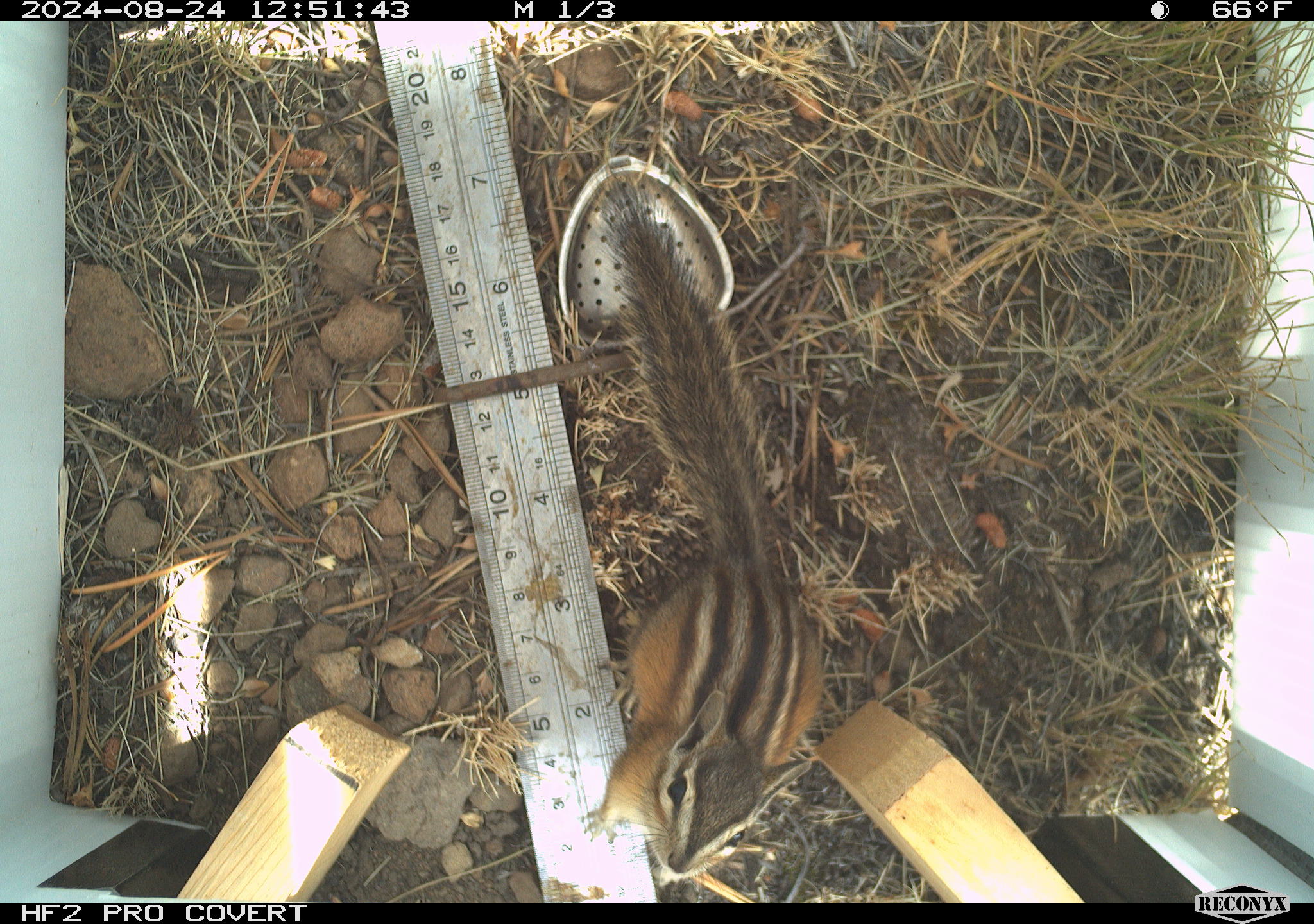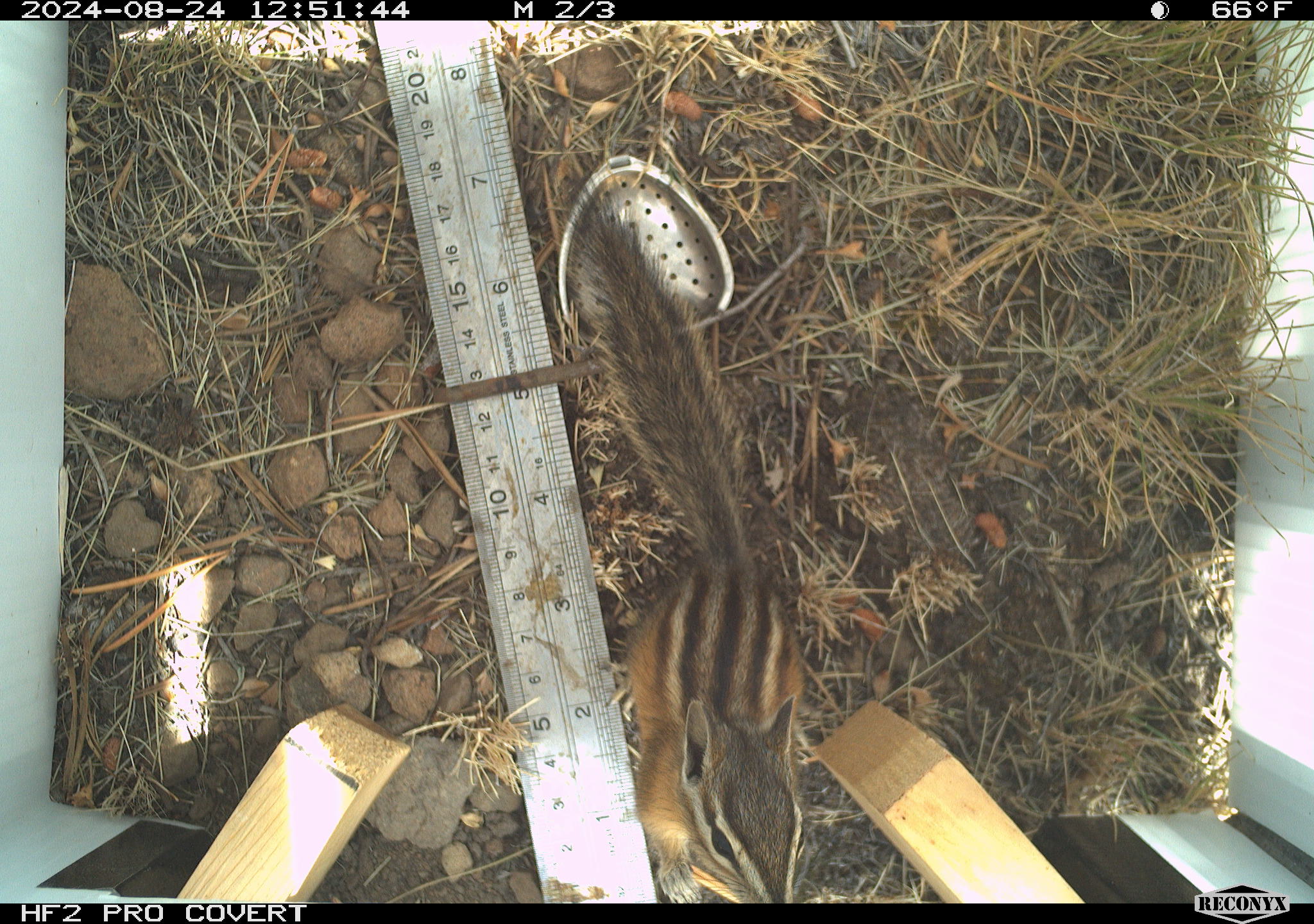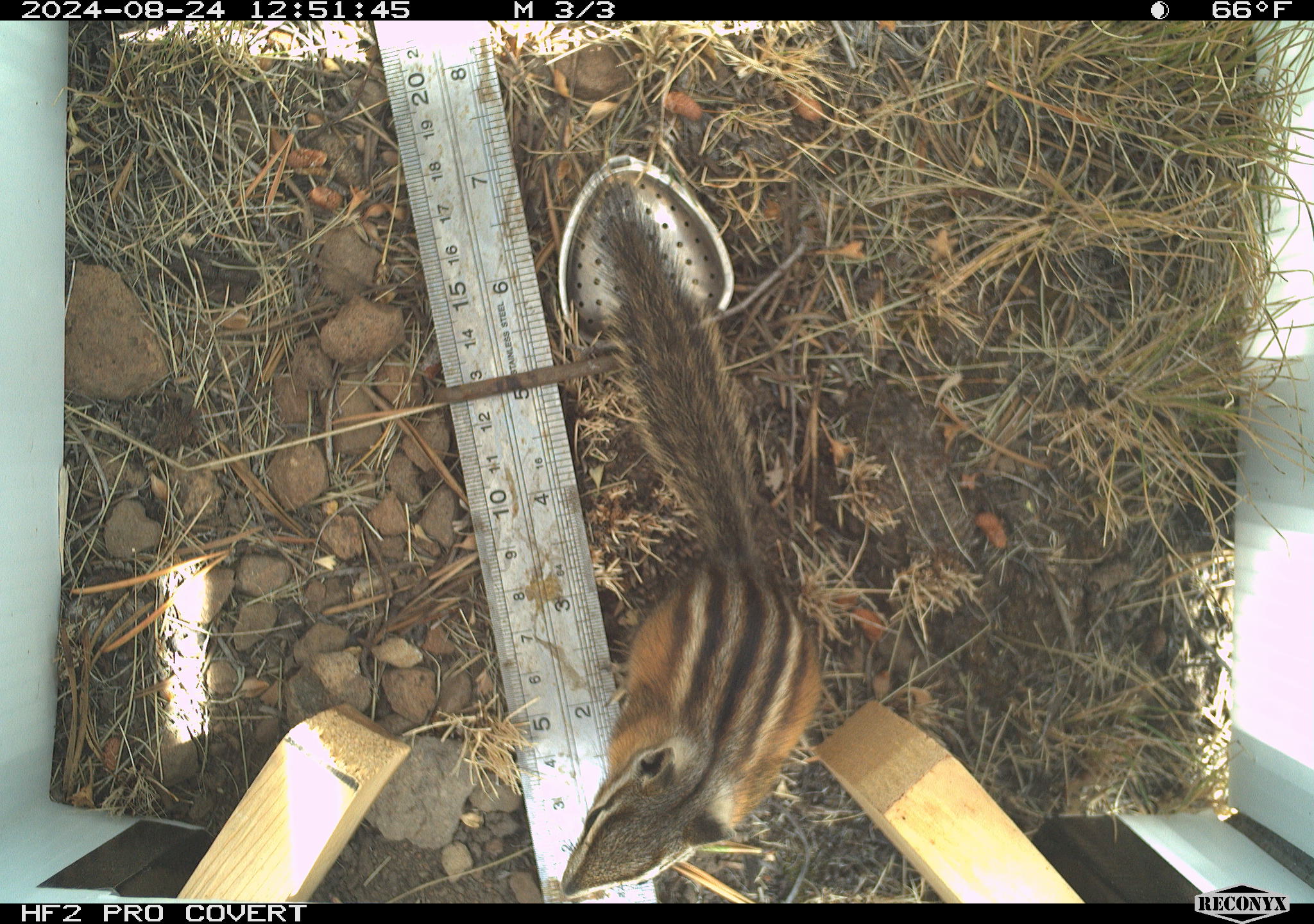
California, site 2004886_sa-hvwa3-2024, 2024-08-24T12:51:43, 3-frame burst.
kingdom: Animalia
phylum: Chordata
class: Mammalia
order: Rodentia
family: Sciuridae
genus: Neotamias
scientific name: Neotamias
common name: western chipmunks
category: neotamias species